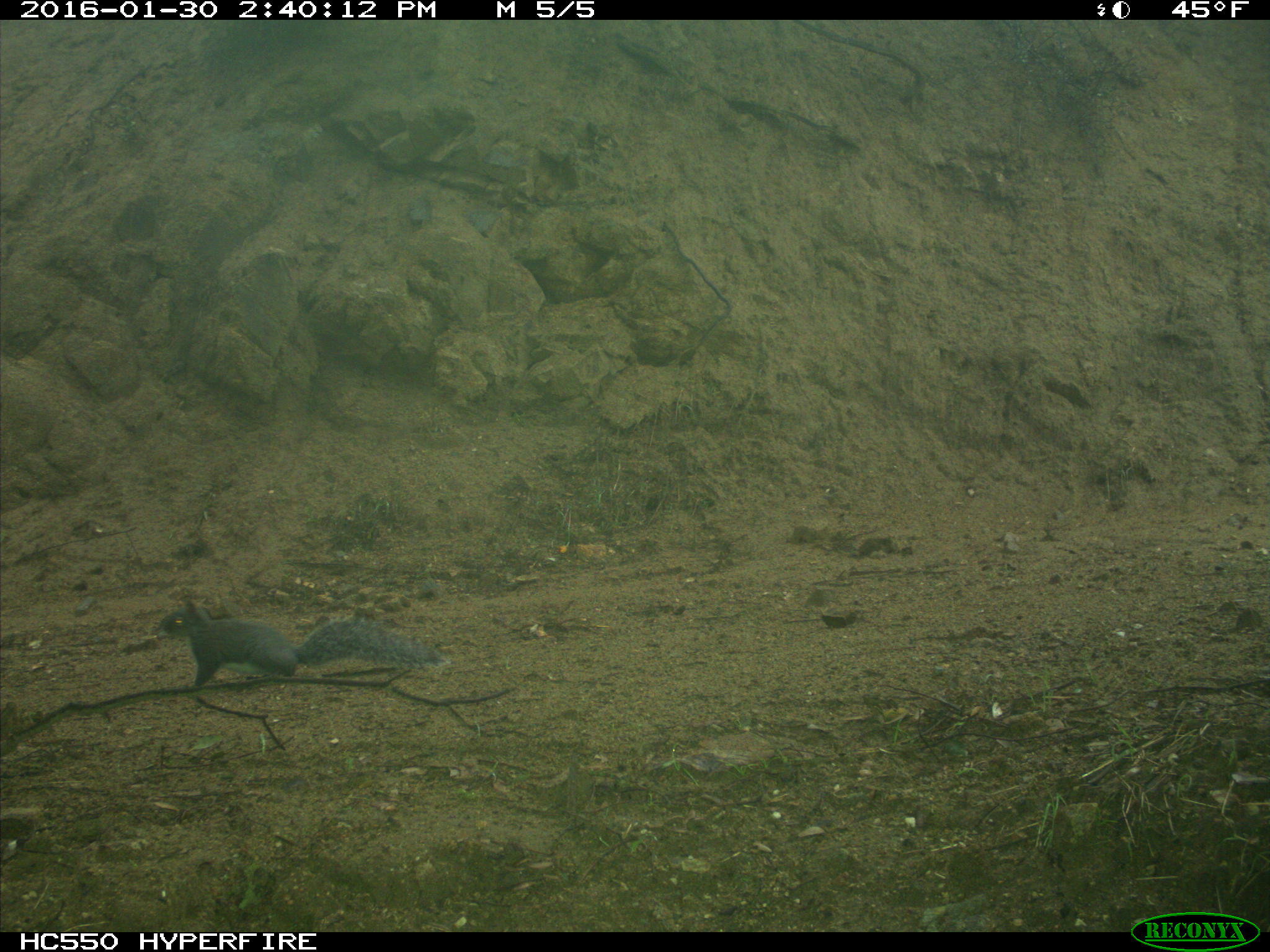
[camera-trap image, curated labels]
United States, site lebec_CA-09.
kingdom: Animalia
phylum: Chordata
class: Mammalia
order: Rodentia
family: Sciuridae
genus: Sciurus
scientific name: Sciurus carolinensis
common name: eastern gray squirrel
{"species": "Sciurus carolinensis (eastern gray squirrel)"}